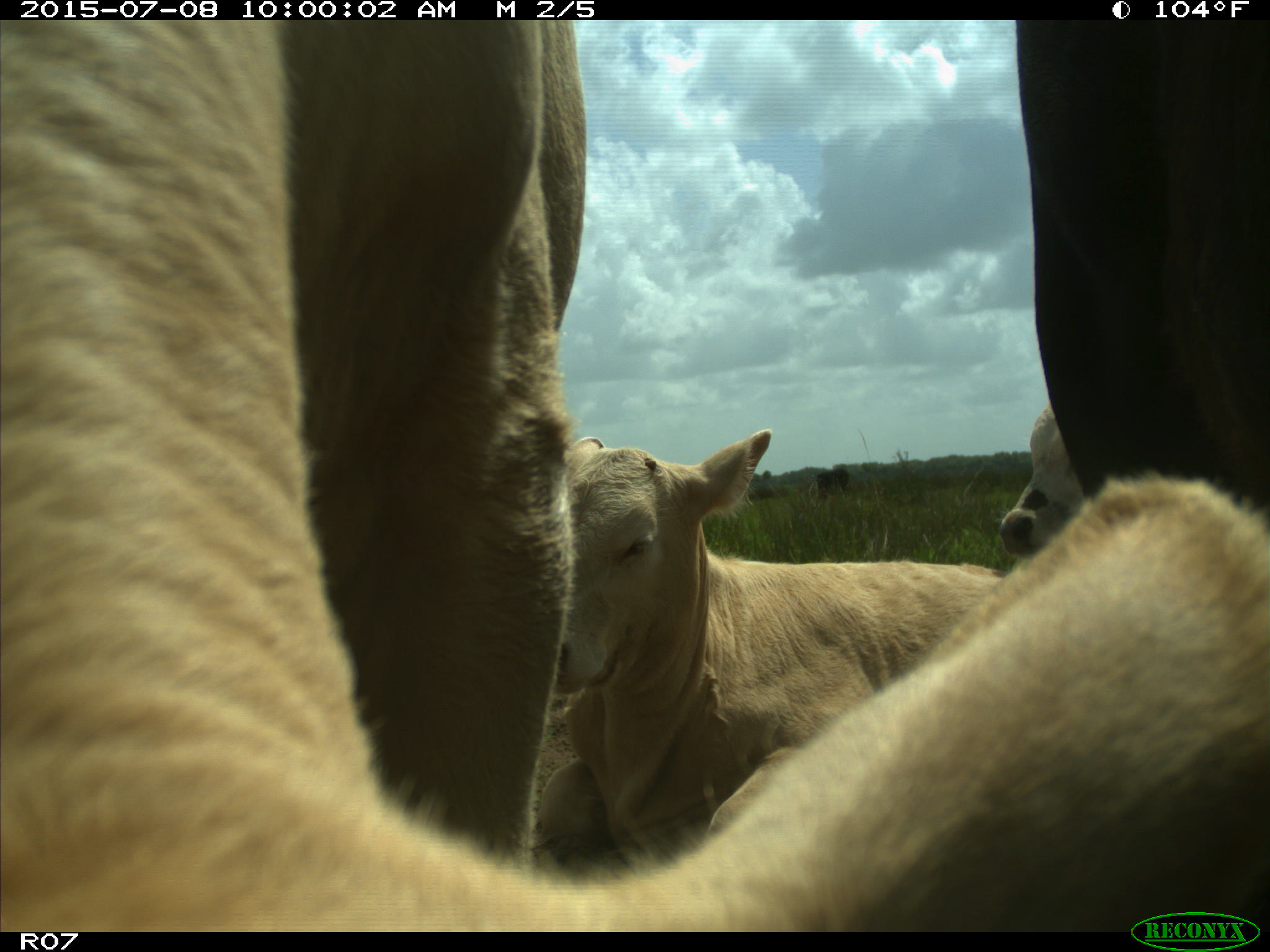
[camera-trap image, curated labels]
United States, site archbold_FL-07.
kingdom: Animalia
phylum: Chordata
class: Mammalia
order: Artiodactyla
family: Bovidae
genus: Bos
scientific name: Bos taurus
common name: domestic cow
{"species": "Bos taurus (domestic cow)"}